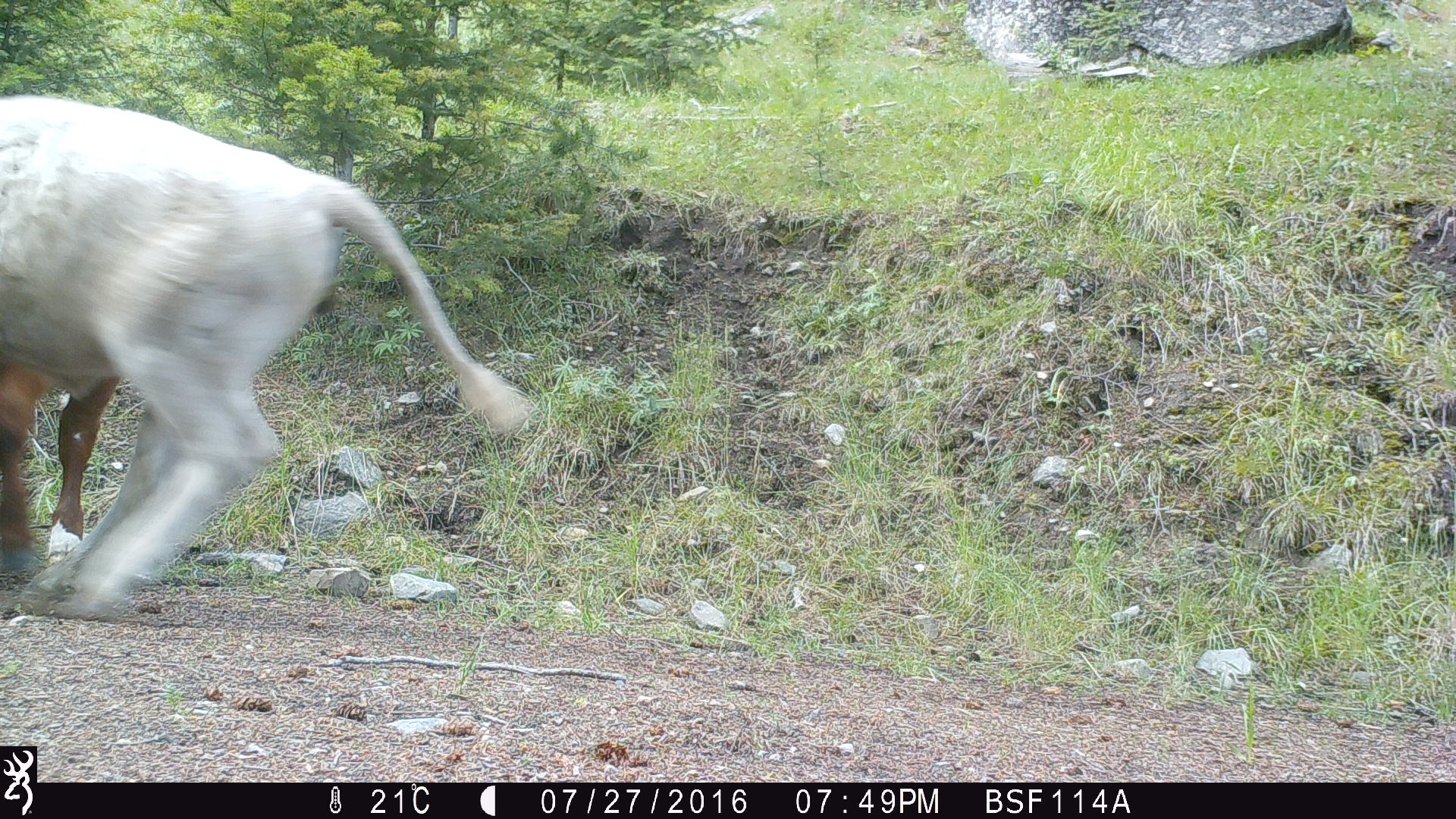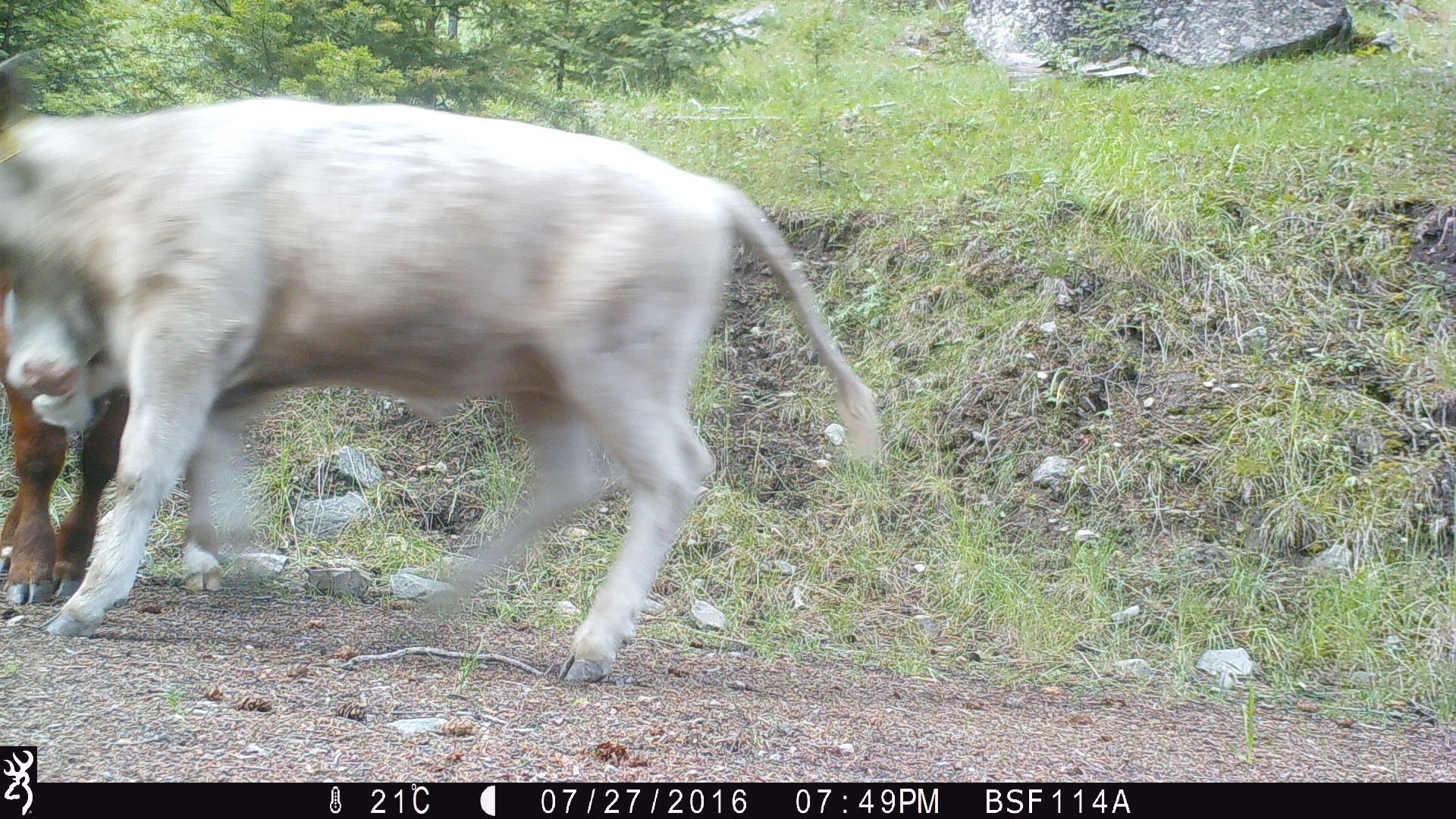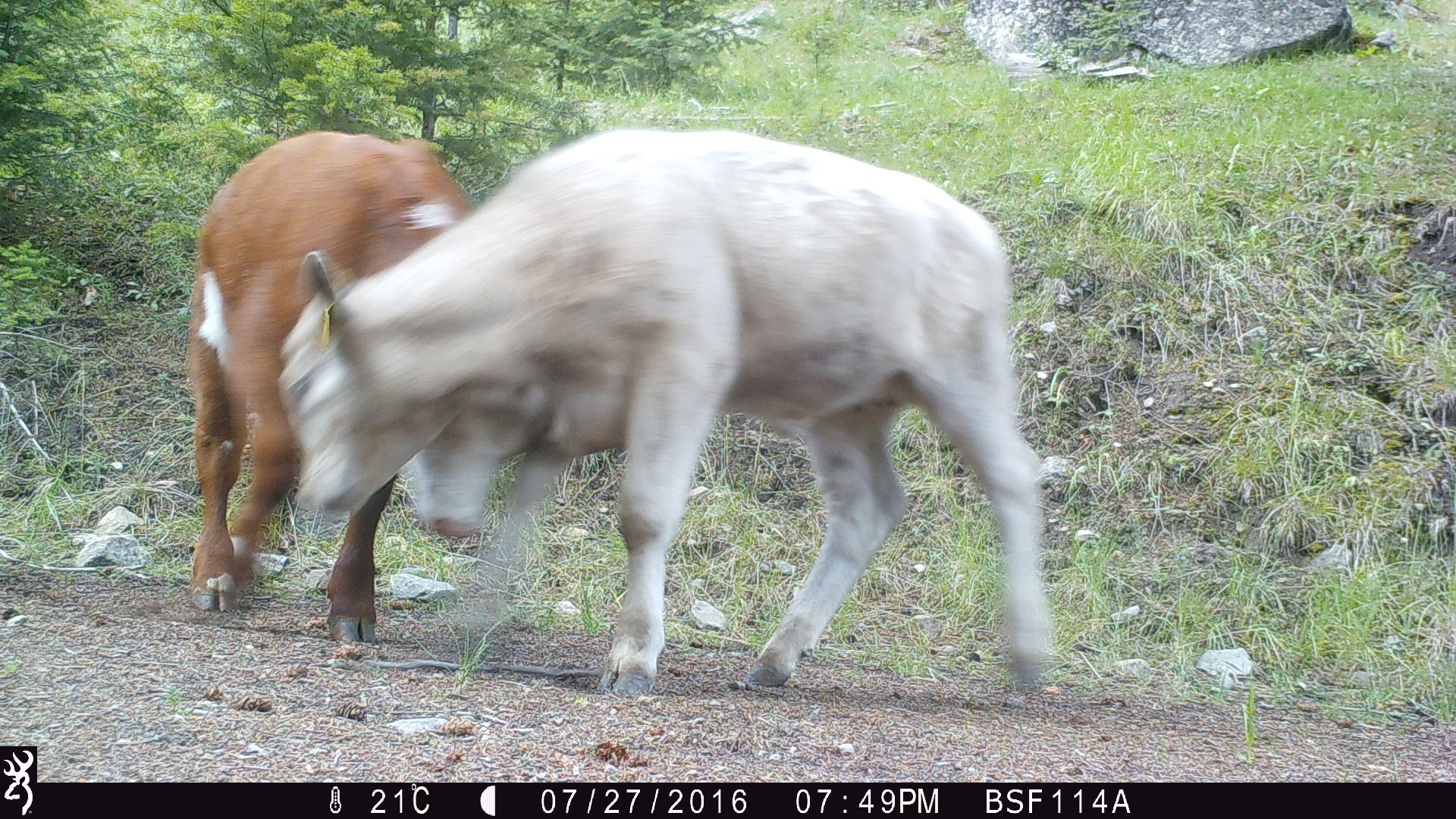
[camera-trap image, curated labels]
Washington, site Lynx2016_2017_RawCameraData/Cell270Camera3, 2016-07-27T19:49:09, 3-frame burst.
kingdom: Animalia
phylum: Chordata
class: Mammalia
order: Artiodactyla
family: Bovidae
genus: Bos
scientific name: Bos taurus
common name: domestic cattle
Domestic cattle (Bos taurus). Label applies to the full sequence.